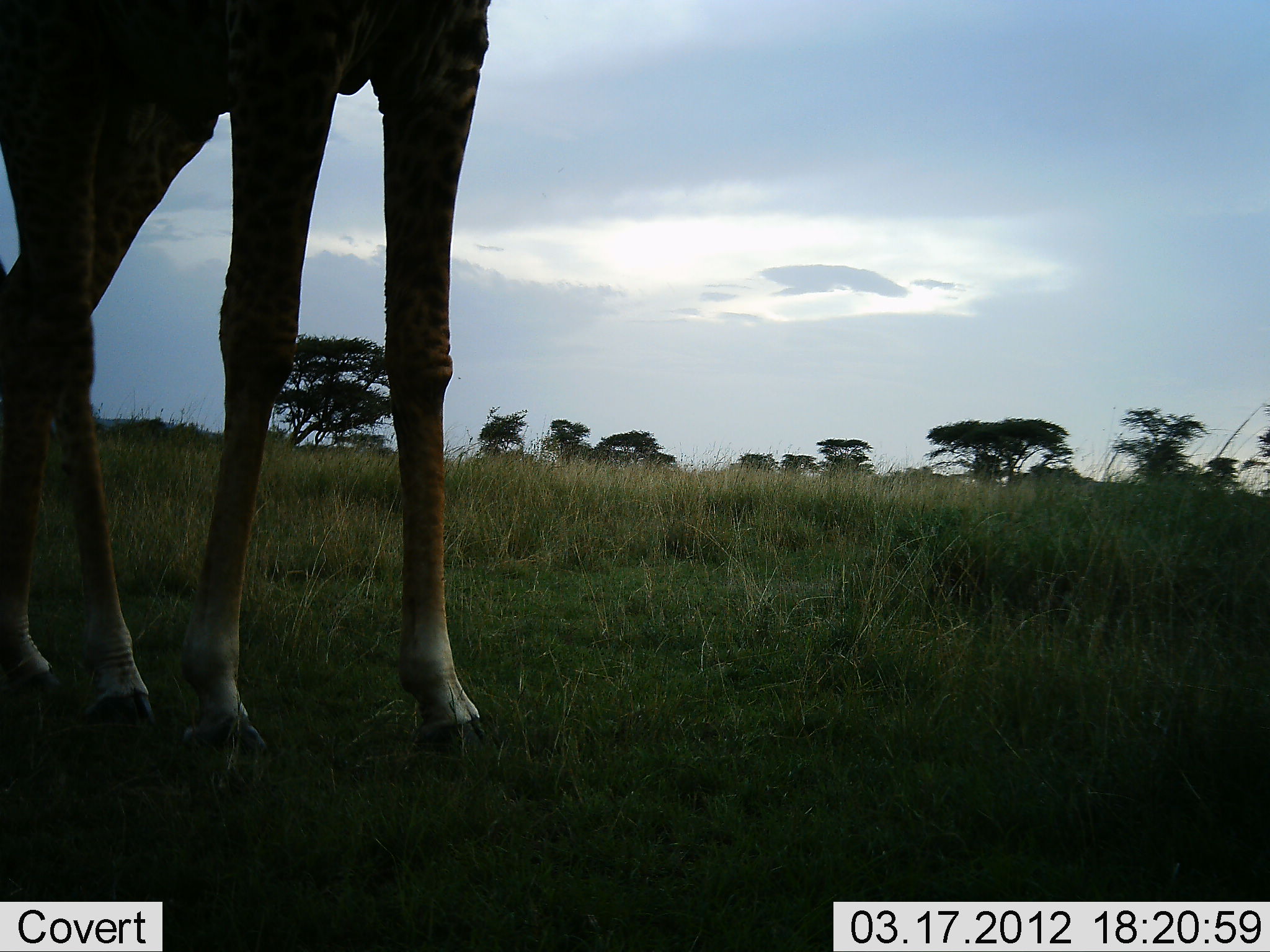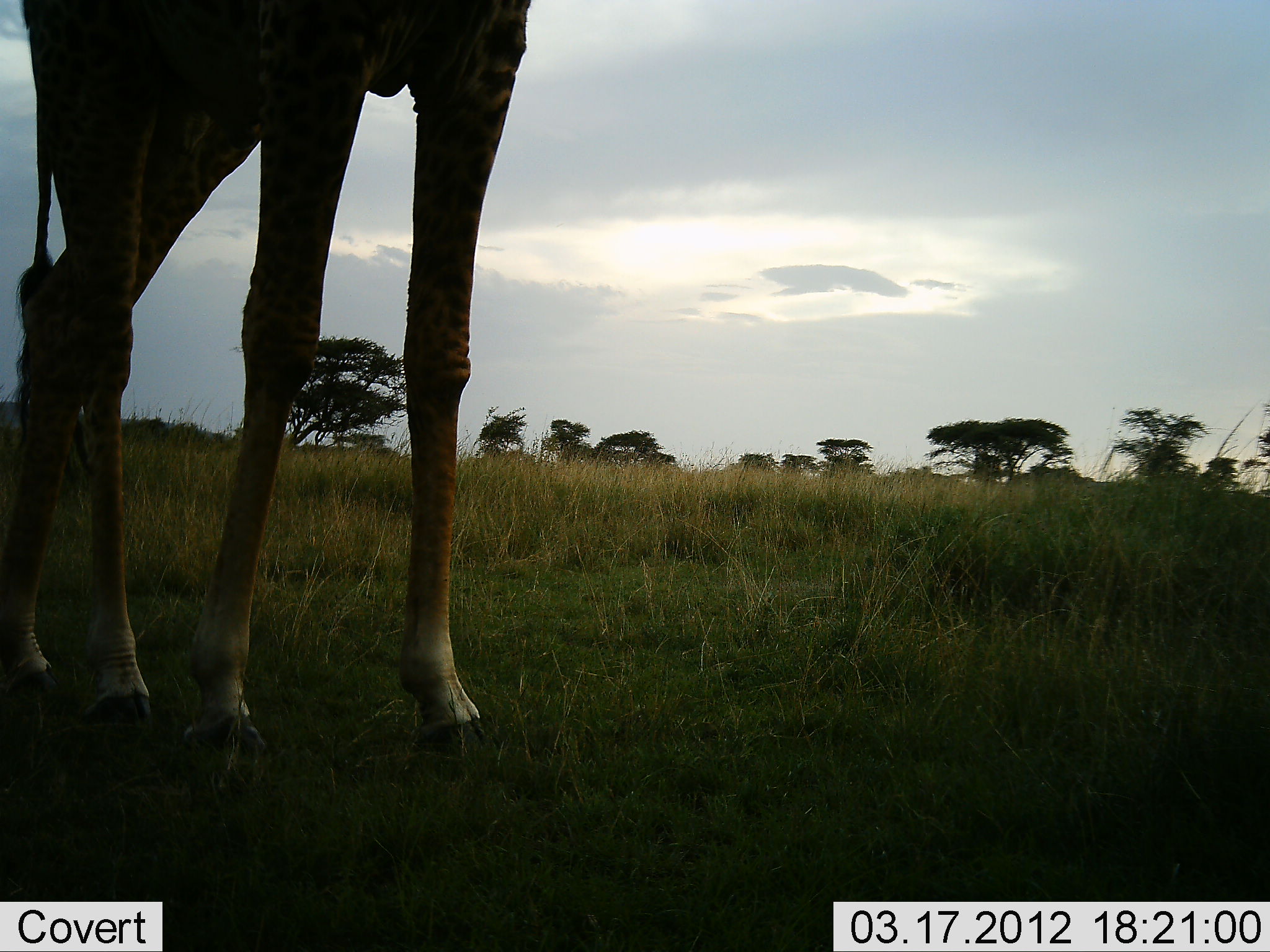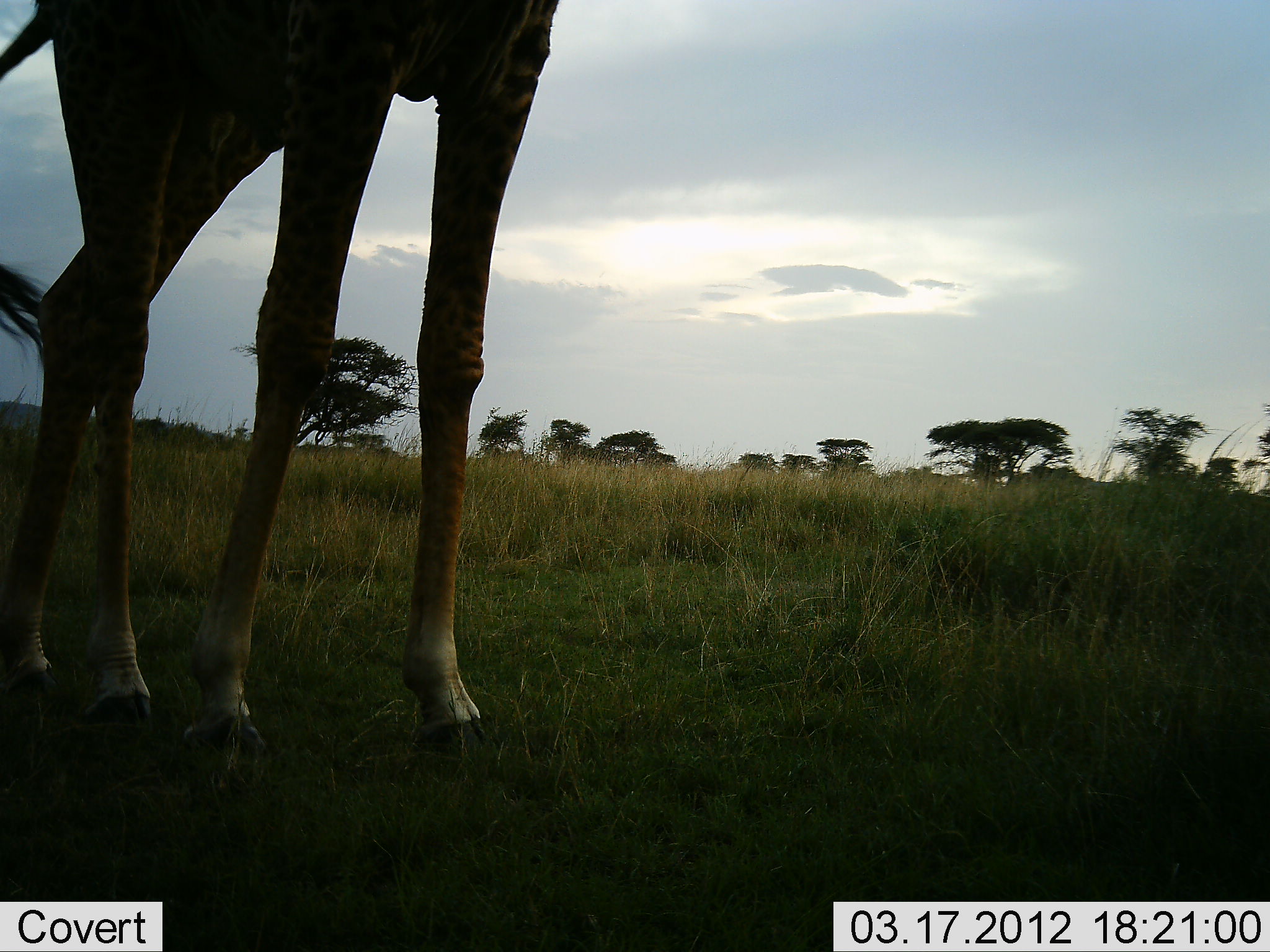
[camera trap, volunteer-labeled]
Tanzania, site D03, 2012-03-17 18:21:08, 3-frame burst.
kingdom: Animalia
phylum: Chordata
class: Mammalia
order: Artiodactyla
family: Giraffidae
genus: Giraffa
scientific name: Giraffa camelopardalis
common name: giraffe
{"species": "giraffe (Giraffa camelopardalis)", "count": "1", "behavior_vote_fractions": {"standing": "90%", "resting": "0%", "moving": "0%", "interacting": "0%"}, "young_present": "0%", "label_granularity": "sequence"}